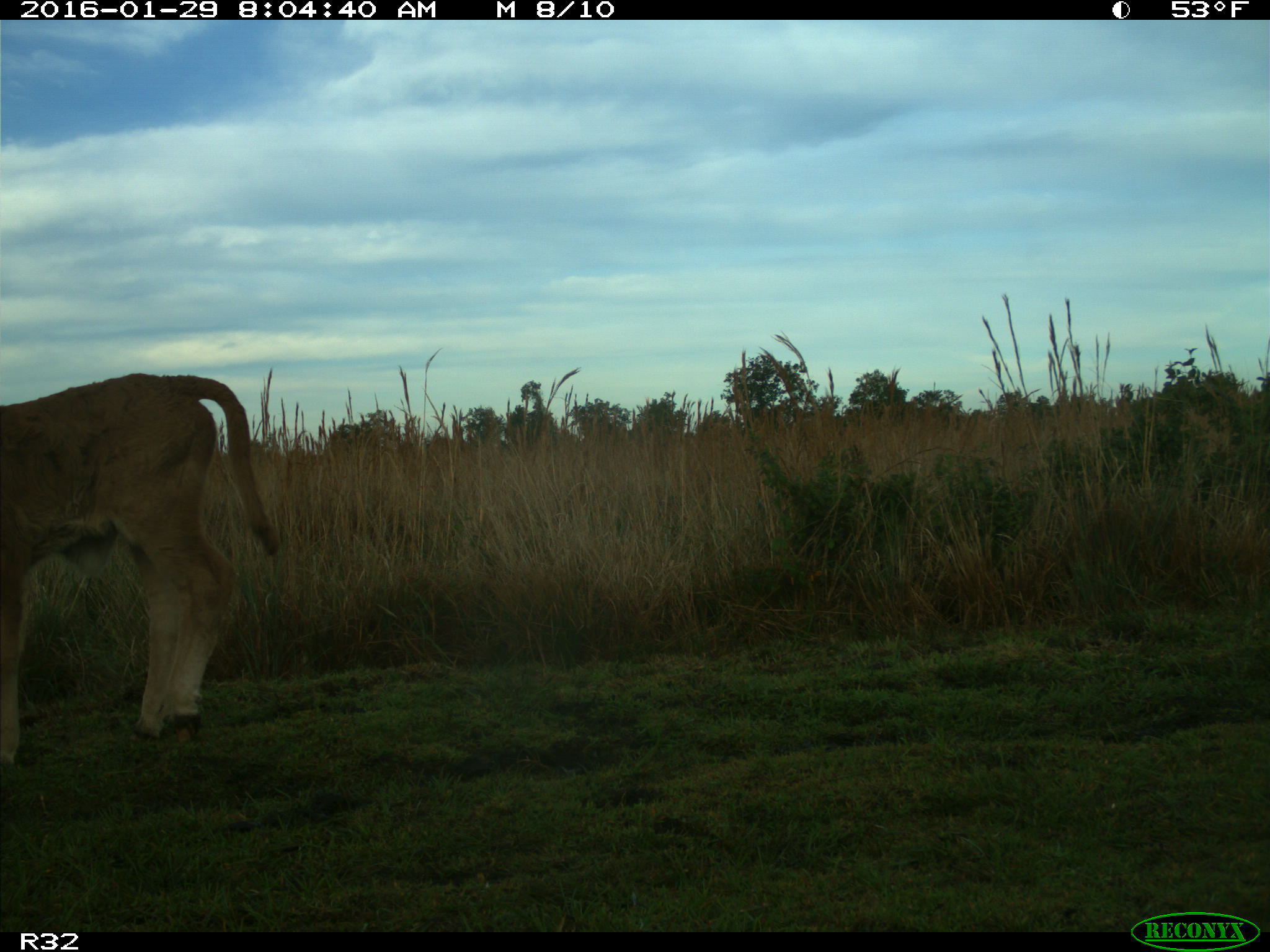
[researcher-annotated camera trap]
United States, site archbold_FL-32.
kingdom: Animalia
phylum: Chordata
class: Mammalia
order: Artiodactyla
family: Bovidae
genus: Bos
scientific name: Bos taurus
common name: domestic cow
Bos taurus (domestic cow).